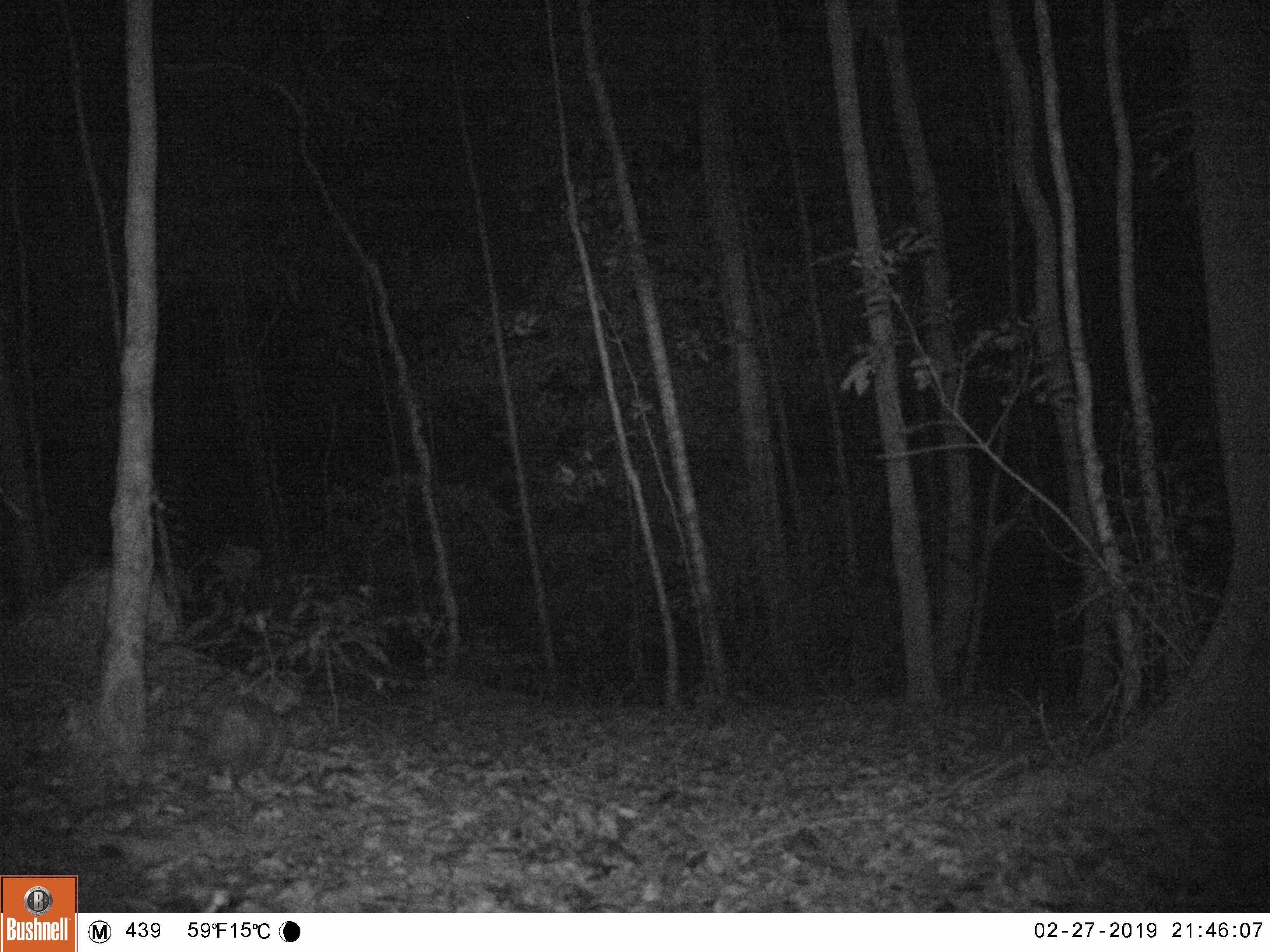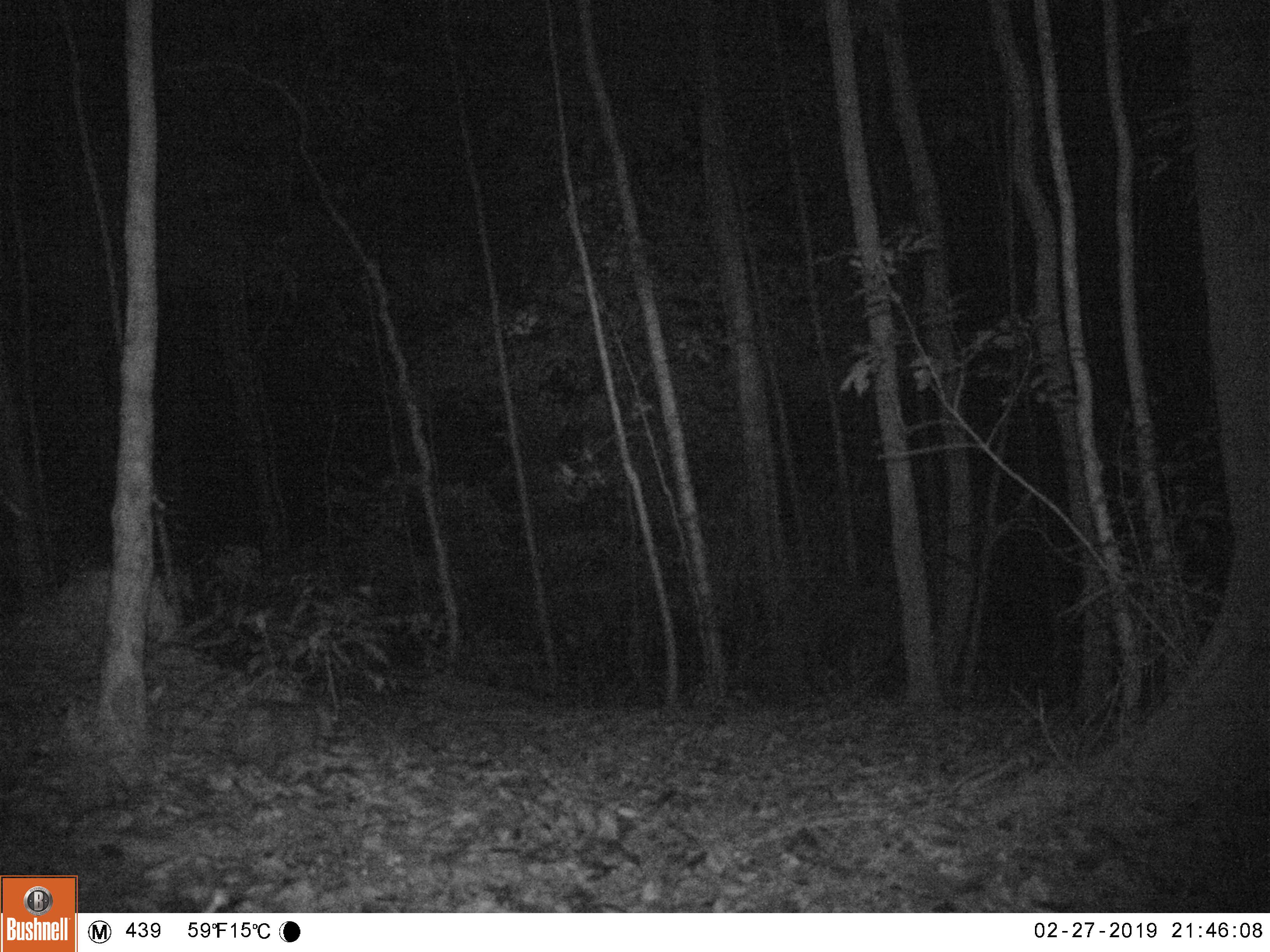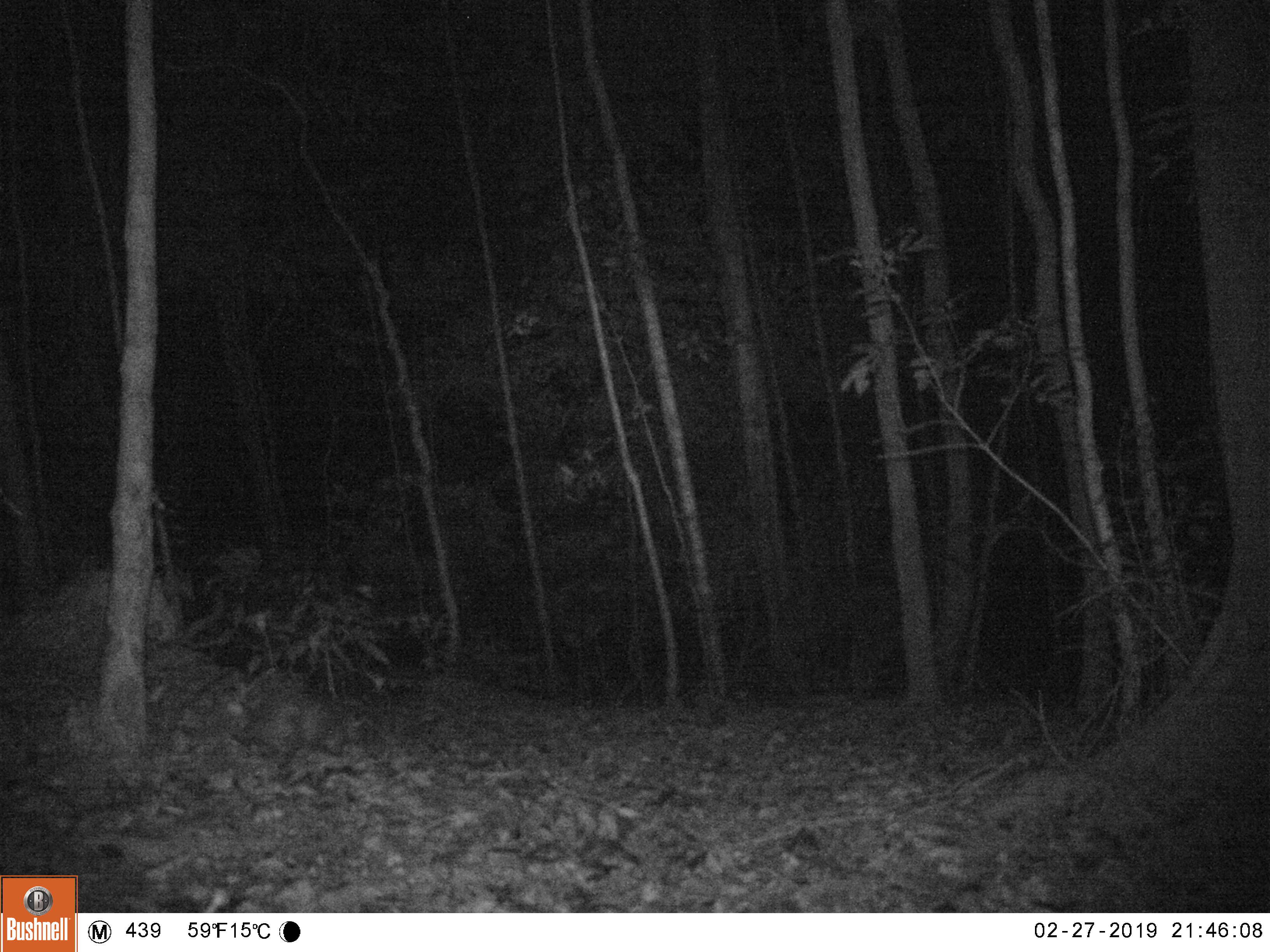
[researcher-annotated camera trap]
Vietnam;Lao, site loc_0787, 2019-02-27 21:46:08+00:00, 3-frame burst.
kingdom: Animalia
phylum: Chordata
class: Mammalia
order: Rodentia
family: Hystricidae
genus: Atherurus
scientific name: Atherurus macrourus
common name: asiatic brush-tailed porcupine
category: asiatic brush tailed porcupine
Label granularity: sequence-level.